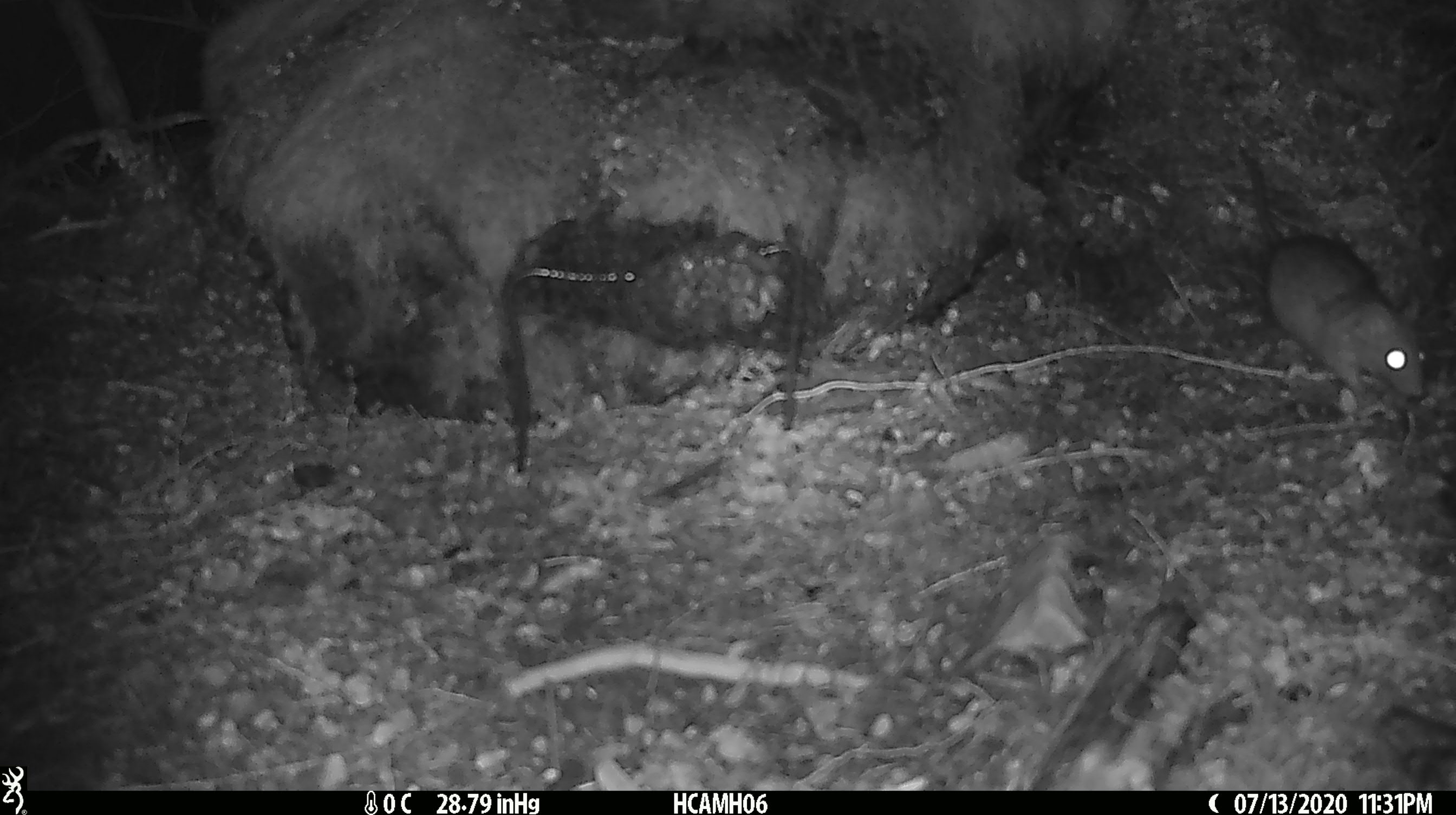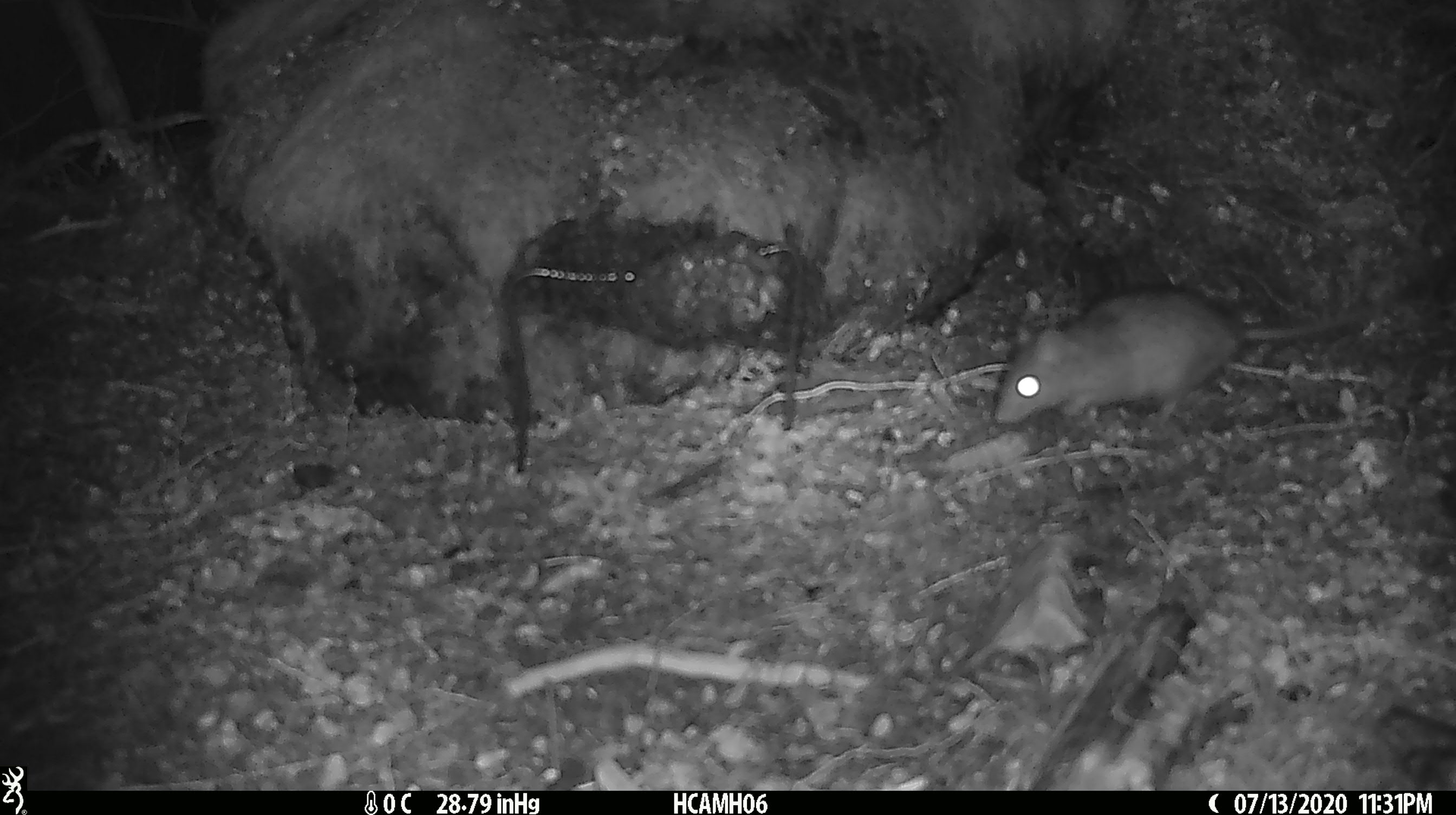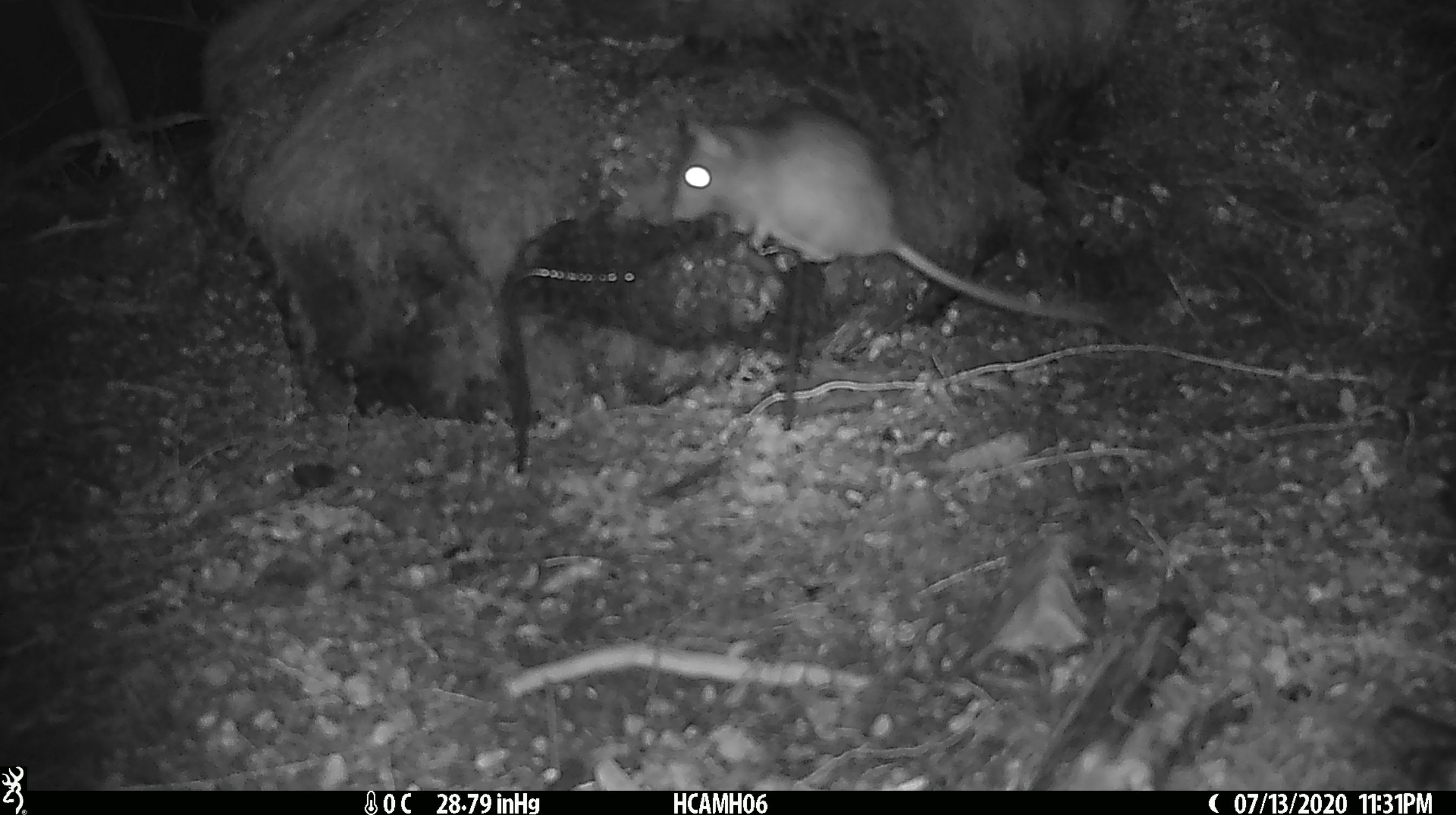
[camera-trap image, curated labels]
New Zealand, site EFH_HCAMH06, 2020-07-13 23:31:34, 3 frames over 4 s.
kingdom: Animalia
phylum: Chordata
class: Mammalia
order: Rodentia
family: Muridae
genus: Rattus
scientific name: Rattus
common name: rat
Rat (Rattus).